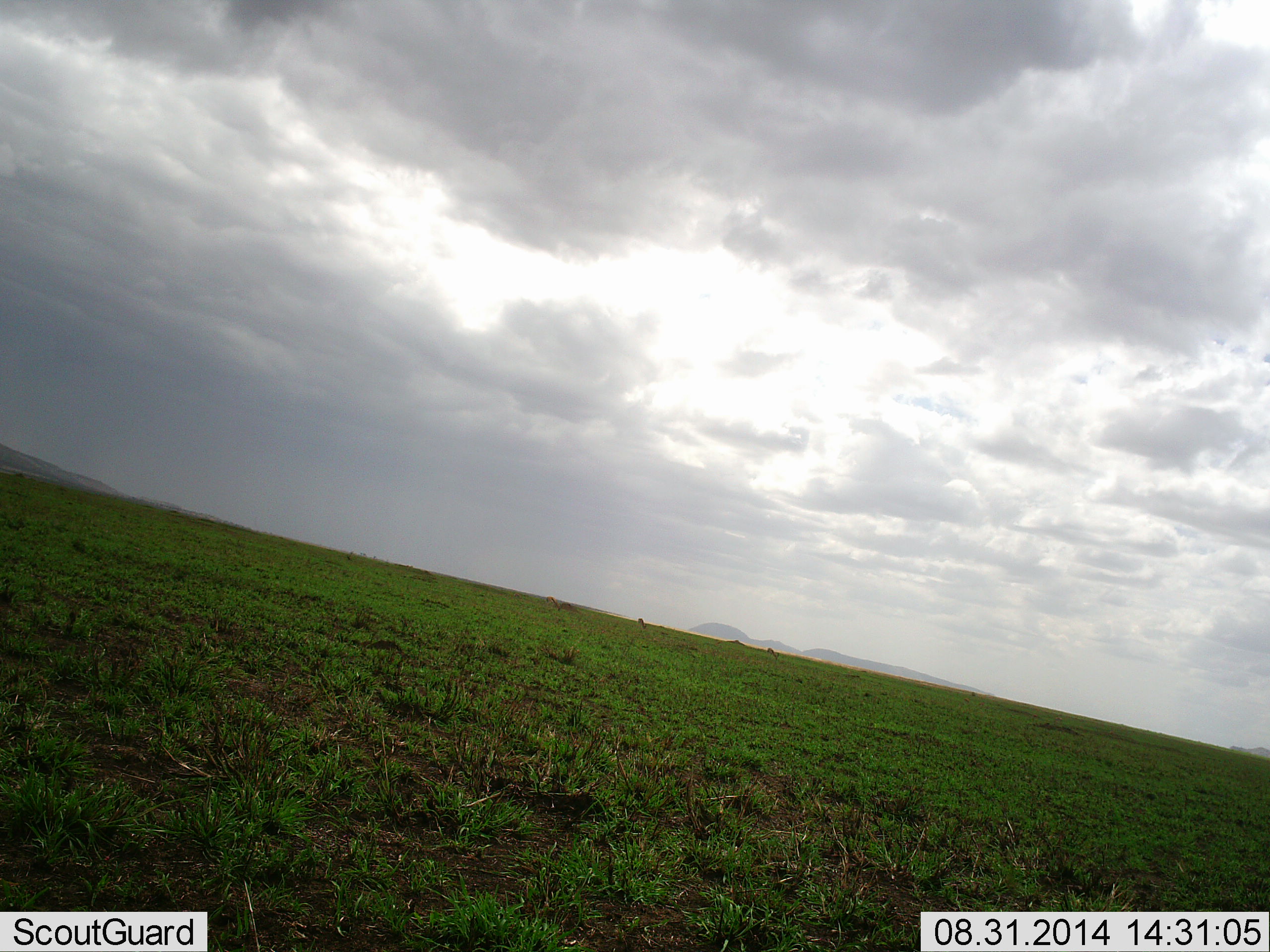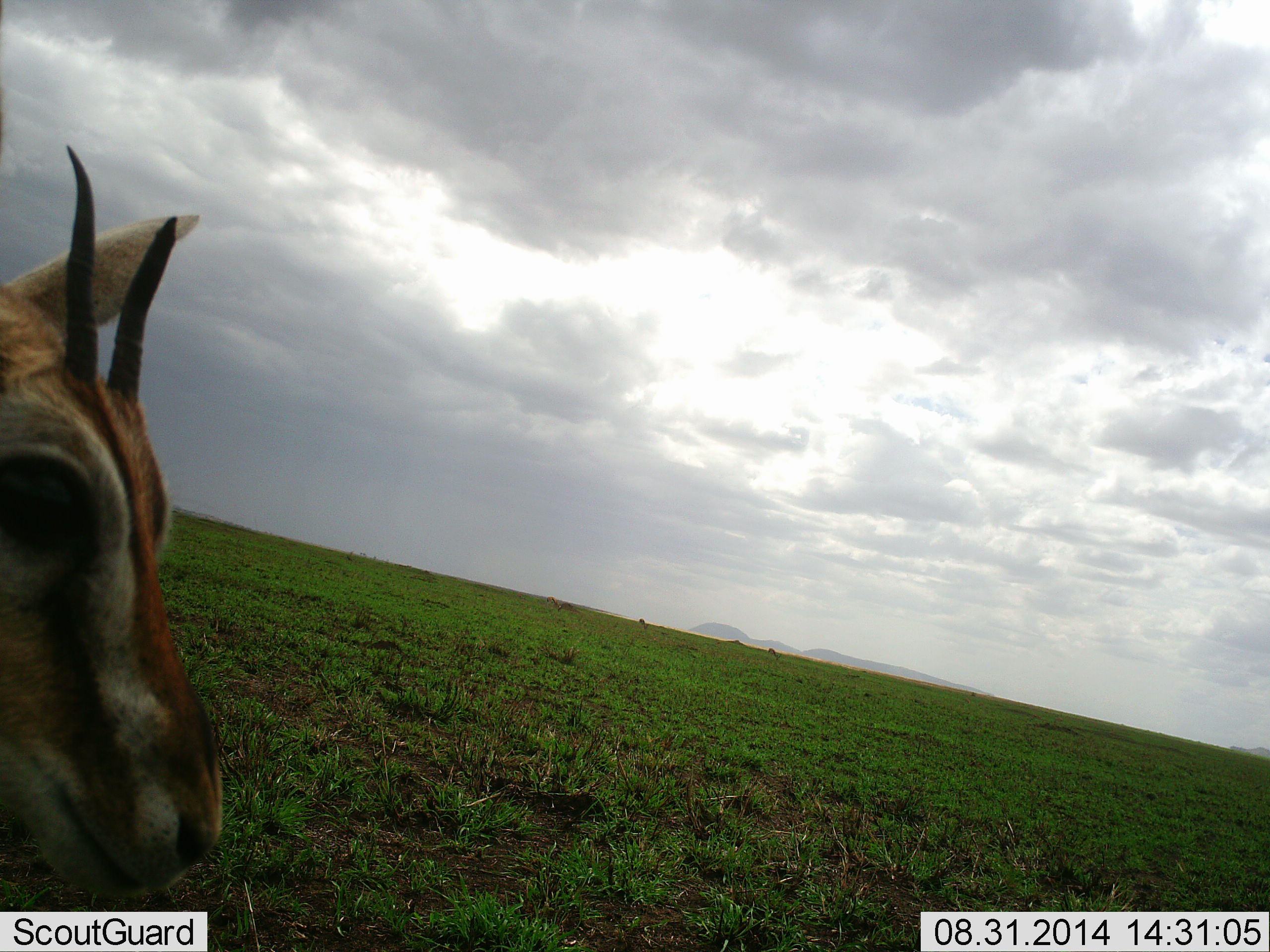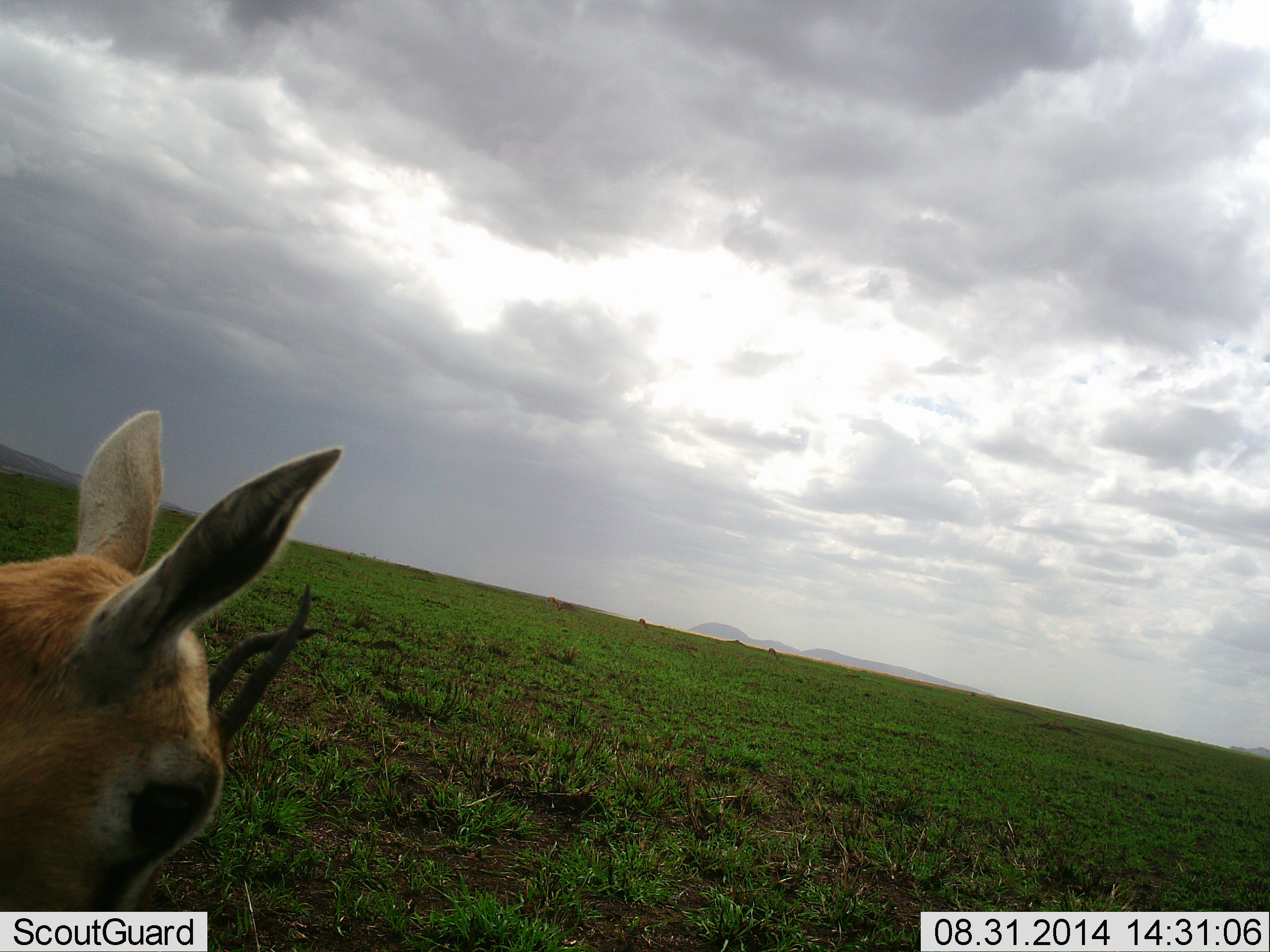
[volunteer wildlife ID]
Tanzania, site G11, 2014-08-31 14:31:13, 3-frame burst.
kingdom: Animalia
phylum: Chordata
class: Mammalia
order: Artiodactyla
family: Bovidae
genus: Eudorcas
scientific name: Eudorcas thomsonii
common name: thomson's gazelle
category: gazellethomsons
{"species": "gazellethomsons (thomson's gazelle) (Eudorcas thomsonii)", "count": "1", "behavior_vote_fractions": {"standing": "70%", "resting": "10%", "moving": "30%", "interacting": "0%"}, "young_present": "0%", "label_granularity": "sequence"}